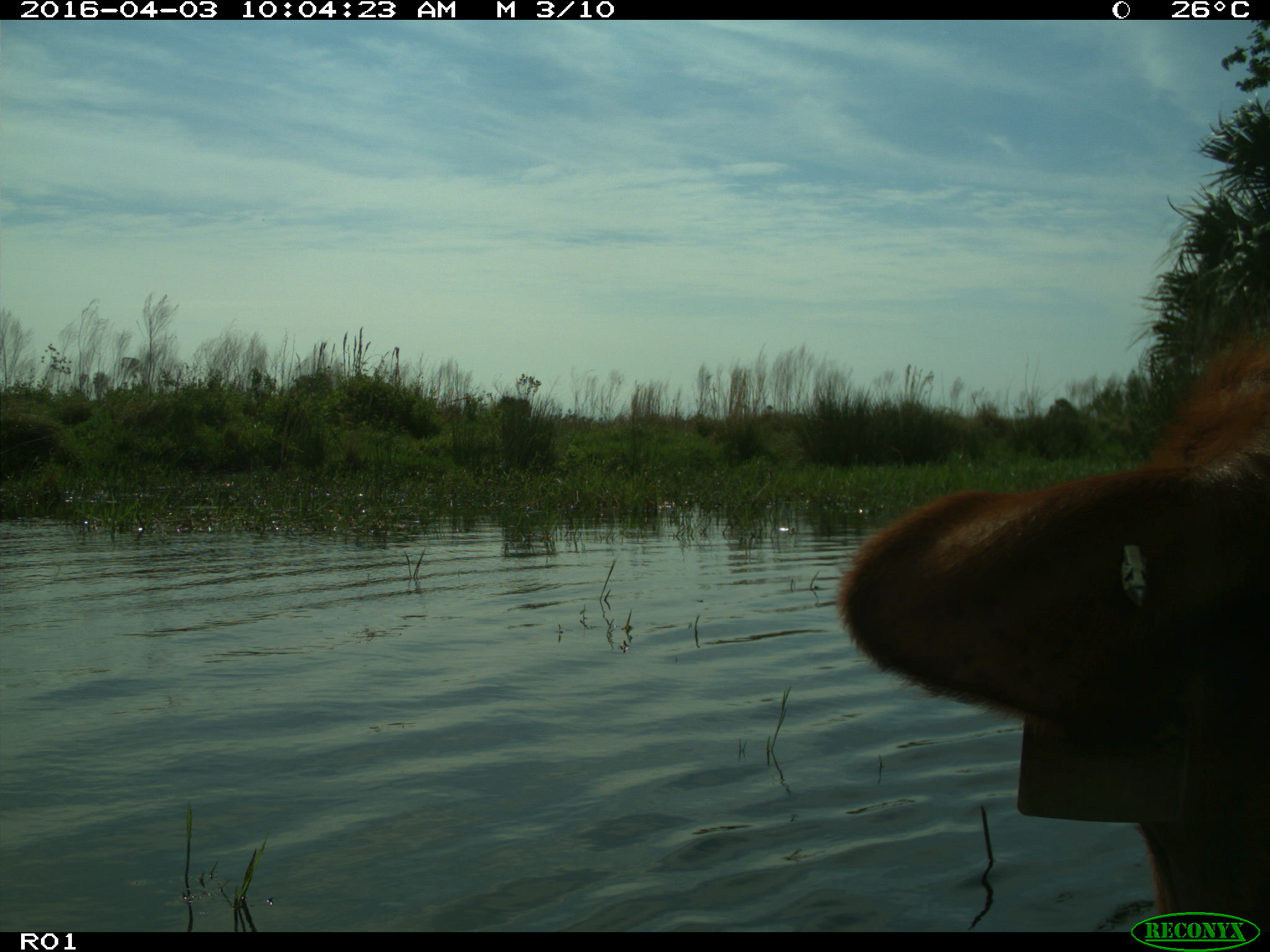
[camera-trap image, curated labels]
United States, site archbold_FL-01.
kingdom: Animalia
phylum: Chordata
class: Mammalia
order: Artiodactyla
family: Bovidae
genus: Bos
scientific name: Bos taurus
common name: domestic cow